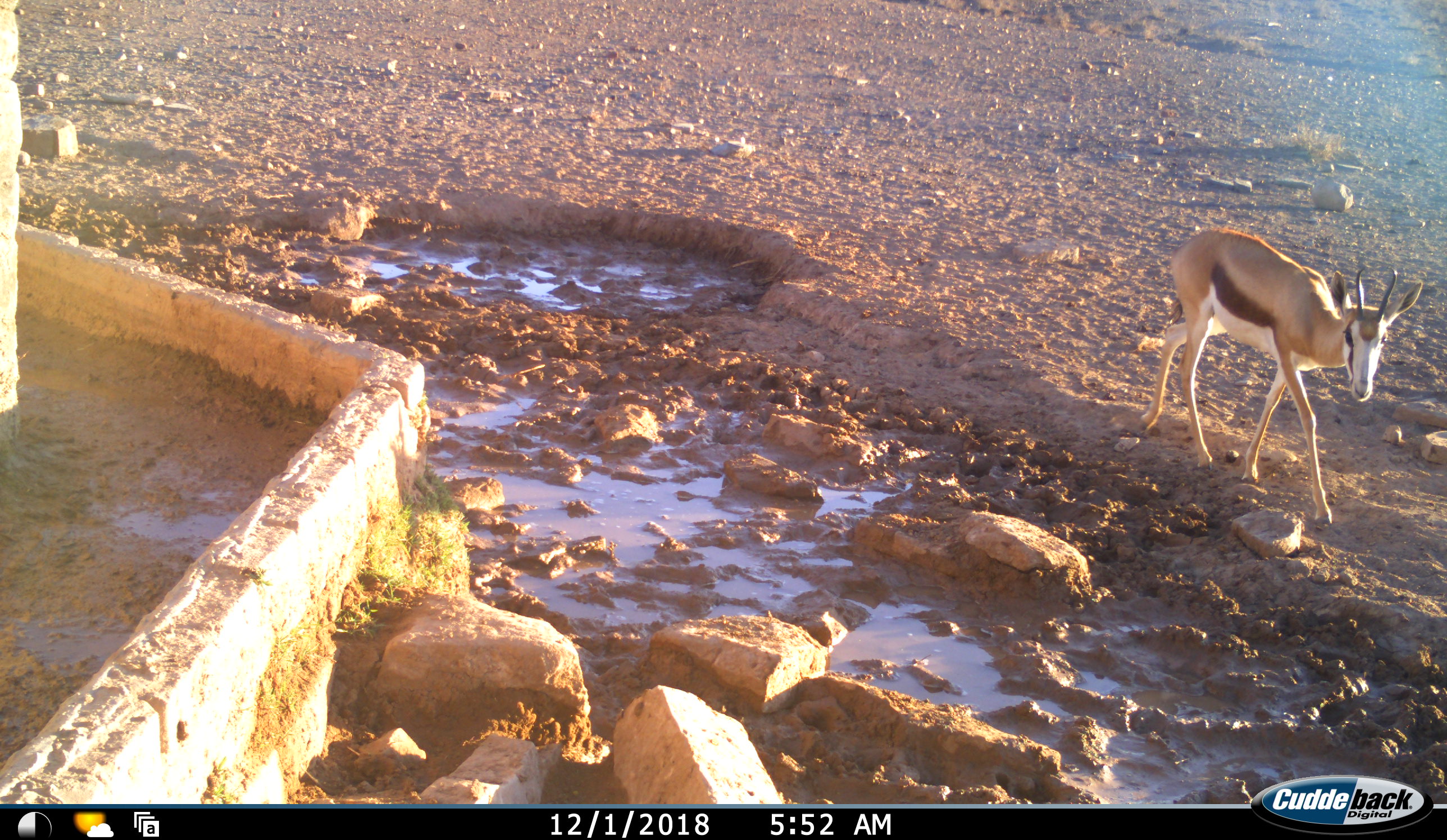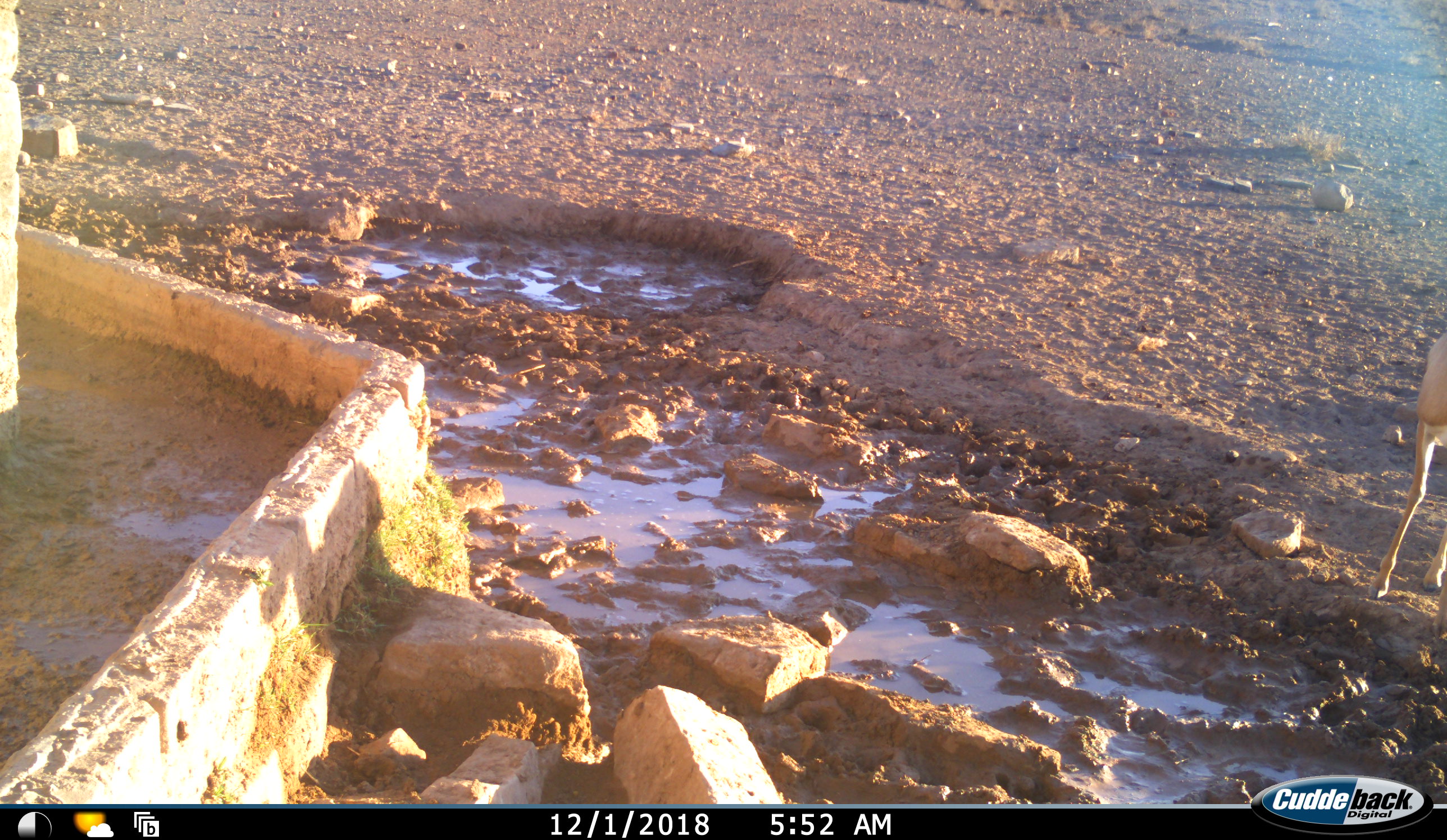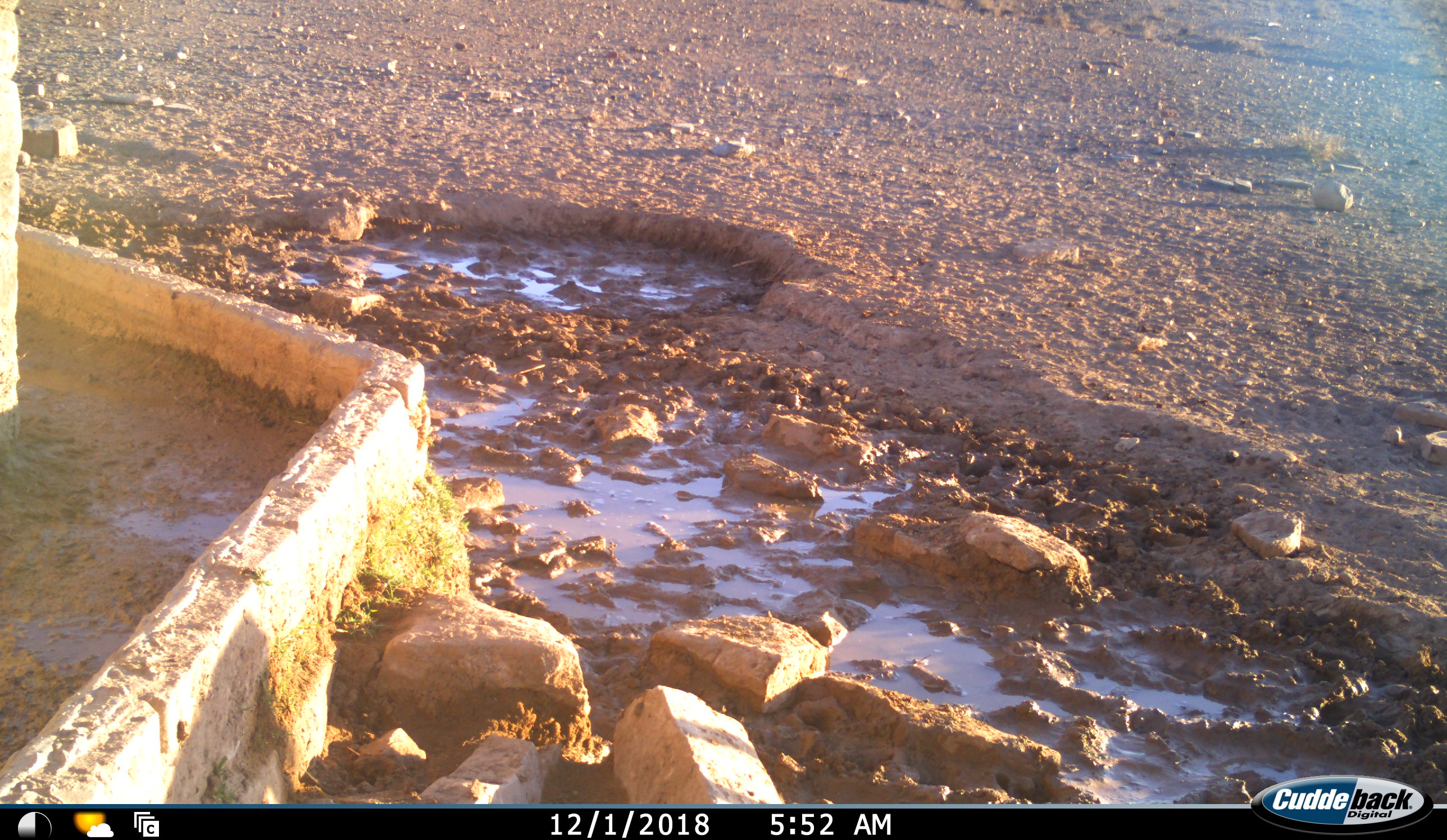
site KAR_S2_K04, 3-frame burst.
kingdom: Animalia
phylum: Chordata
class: Mammalia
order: Artiodactyla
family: Bovidae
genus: Antidorcas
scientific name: Antidorcas marsupialis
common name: springbok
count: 1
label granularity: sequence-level